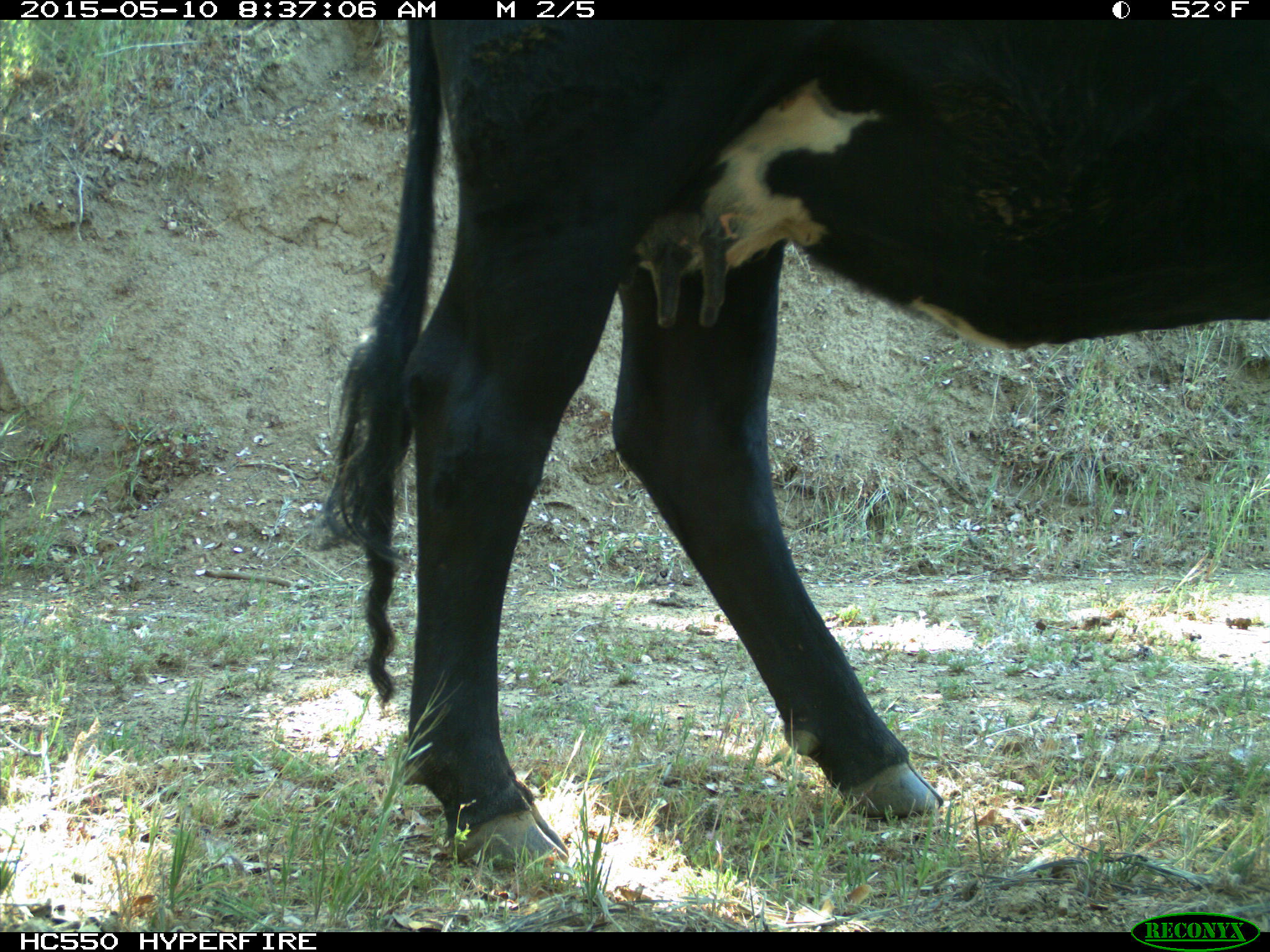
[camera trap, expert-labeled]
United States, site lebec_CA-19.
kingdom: Animalia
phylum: Chordata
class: Mammalia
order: Artiodactyla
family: Bovidae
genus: Bos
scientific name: Bos taurus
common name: domestic cow